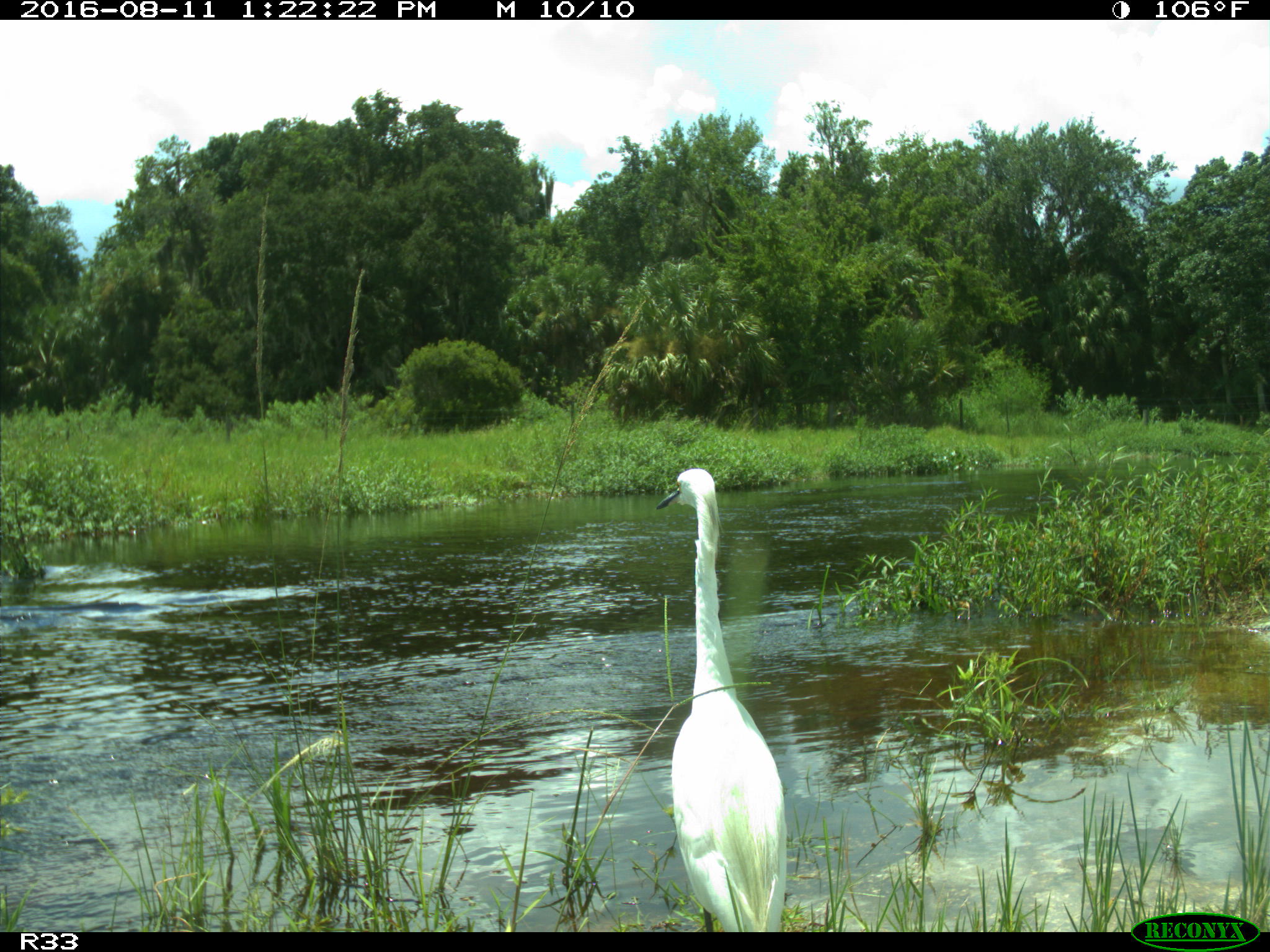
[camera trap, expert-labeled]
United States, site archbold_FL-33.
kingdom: Animalia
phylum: Chordata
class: Aves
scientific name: Aves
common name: birds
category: unidentified bird